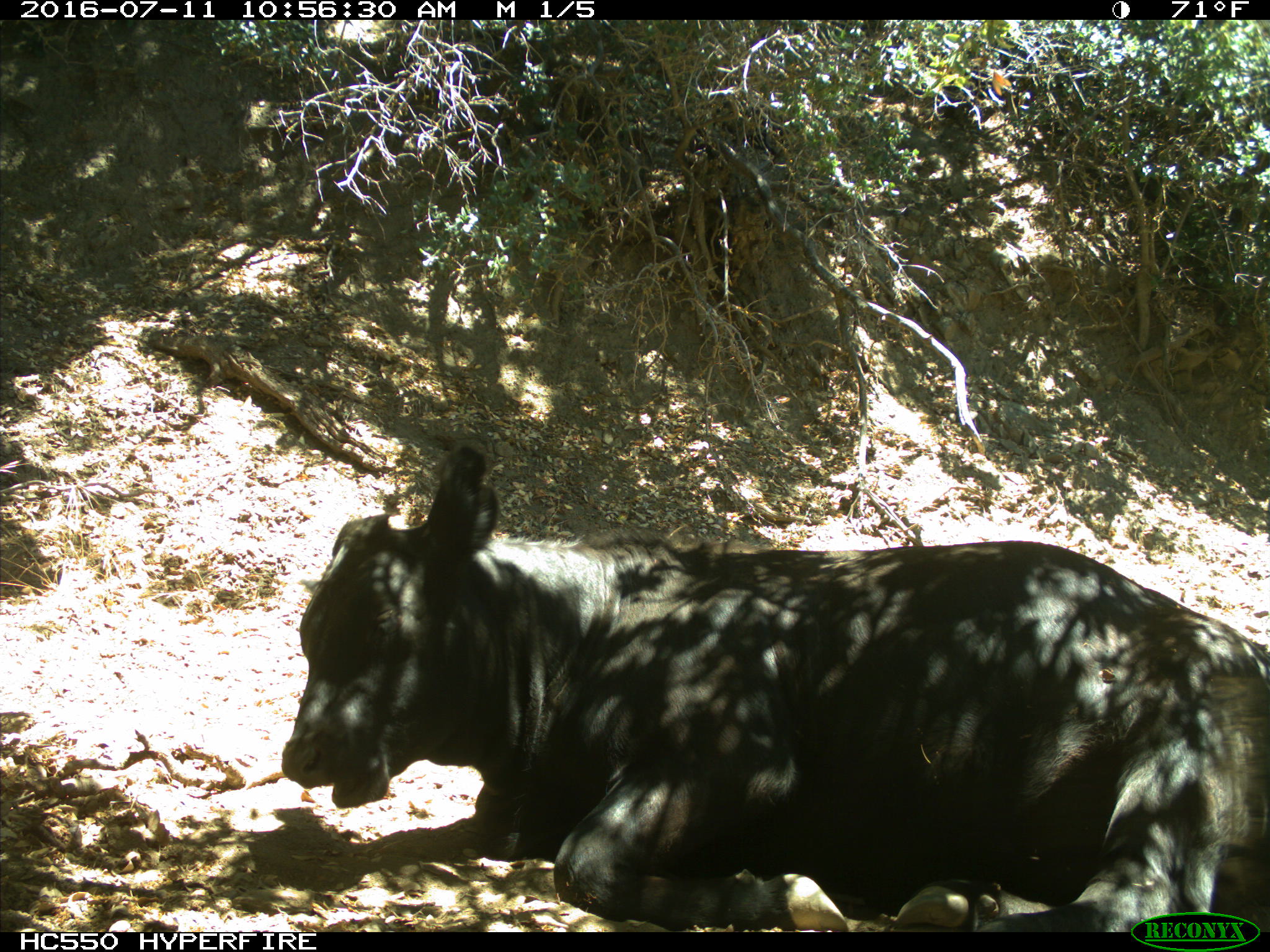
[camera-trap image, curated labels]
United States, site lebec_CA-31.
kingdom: Animalia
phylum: Chordata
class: Mammalia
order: Artiodactyla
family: Bovidae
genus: Bos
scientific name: Bos taurus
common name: domestic cow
Bos taurus (domestic cow).